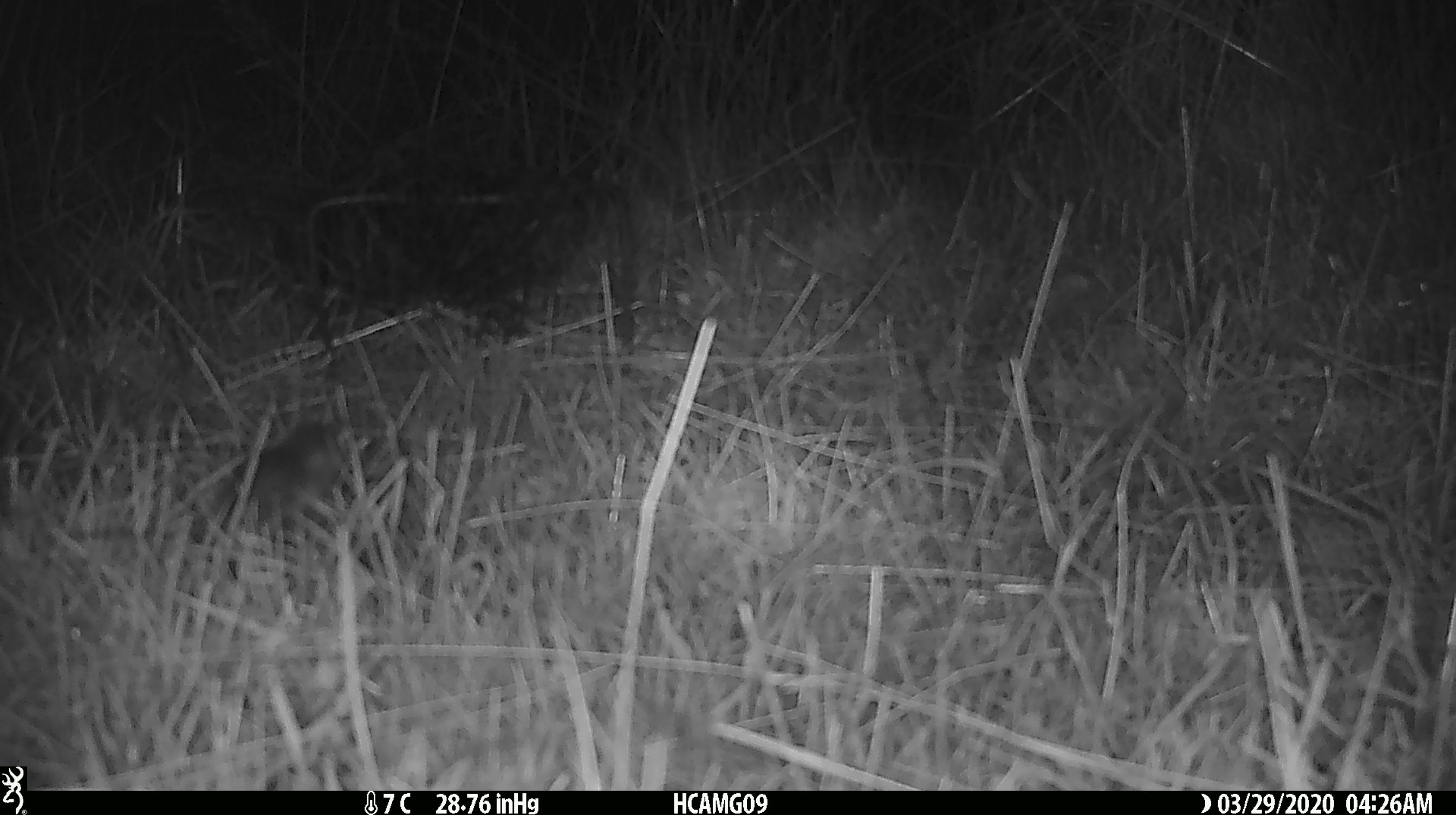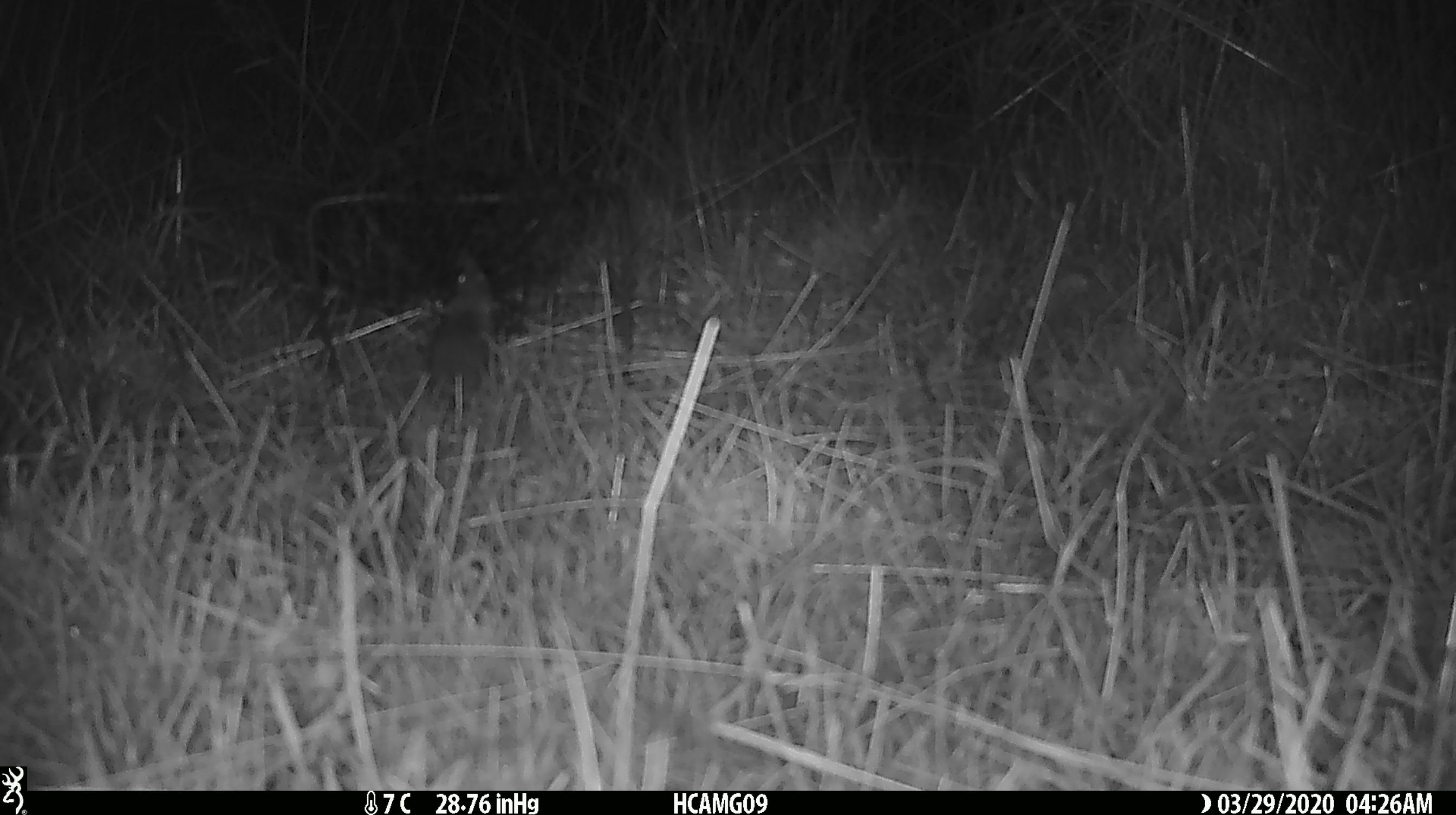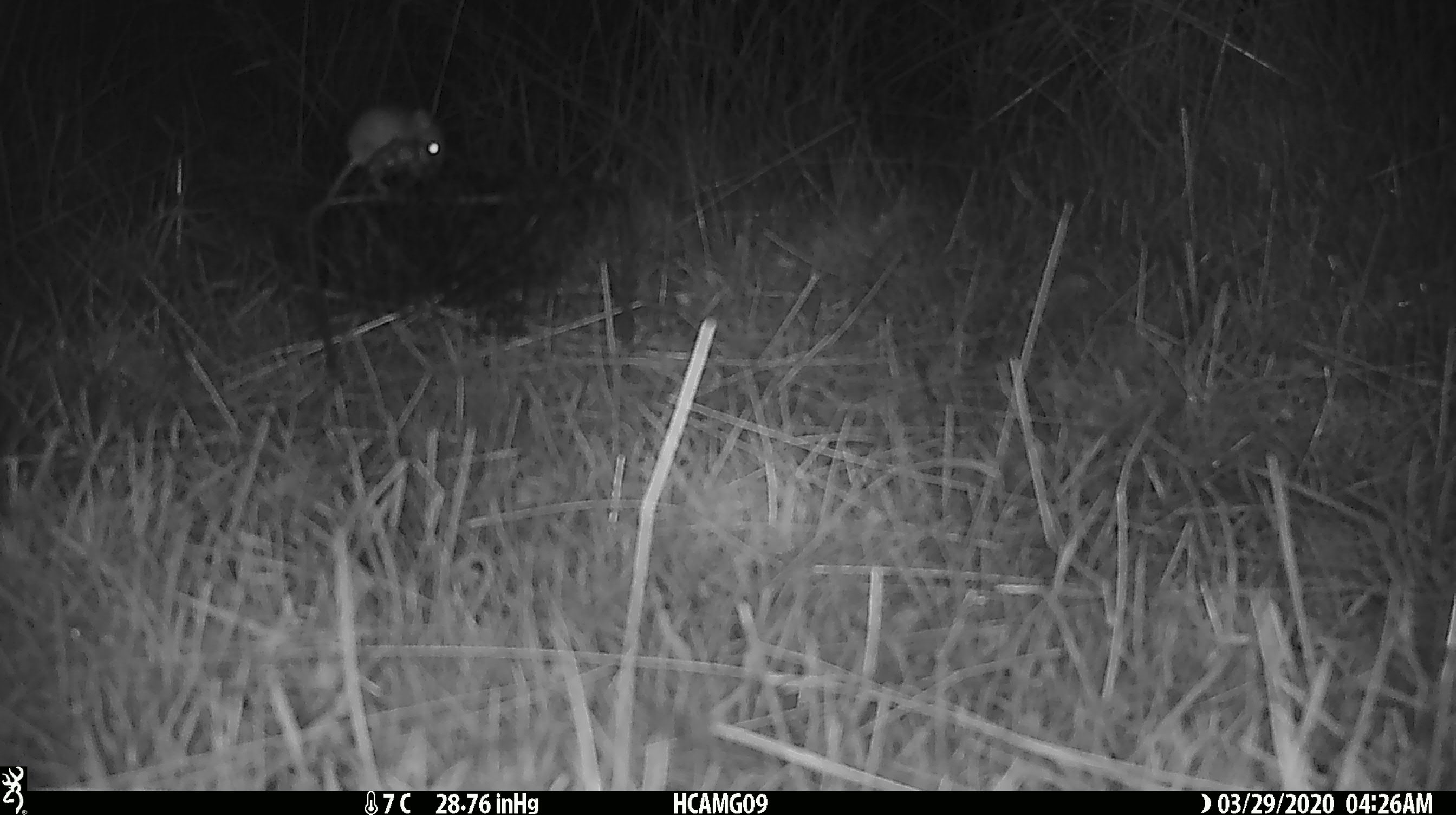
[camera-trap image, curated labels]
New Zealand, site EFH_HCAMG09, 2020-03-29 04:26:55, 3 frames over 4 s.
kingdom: Animalia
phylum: Chordata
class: Mammalia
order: Rodentia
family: Muridae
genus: Mus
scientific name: Mus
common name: mouse